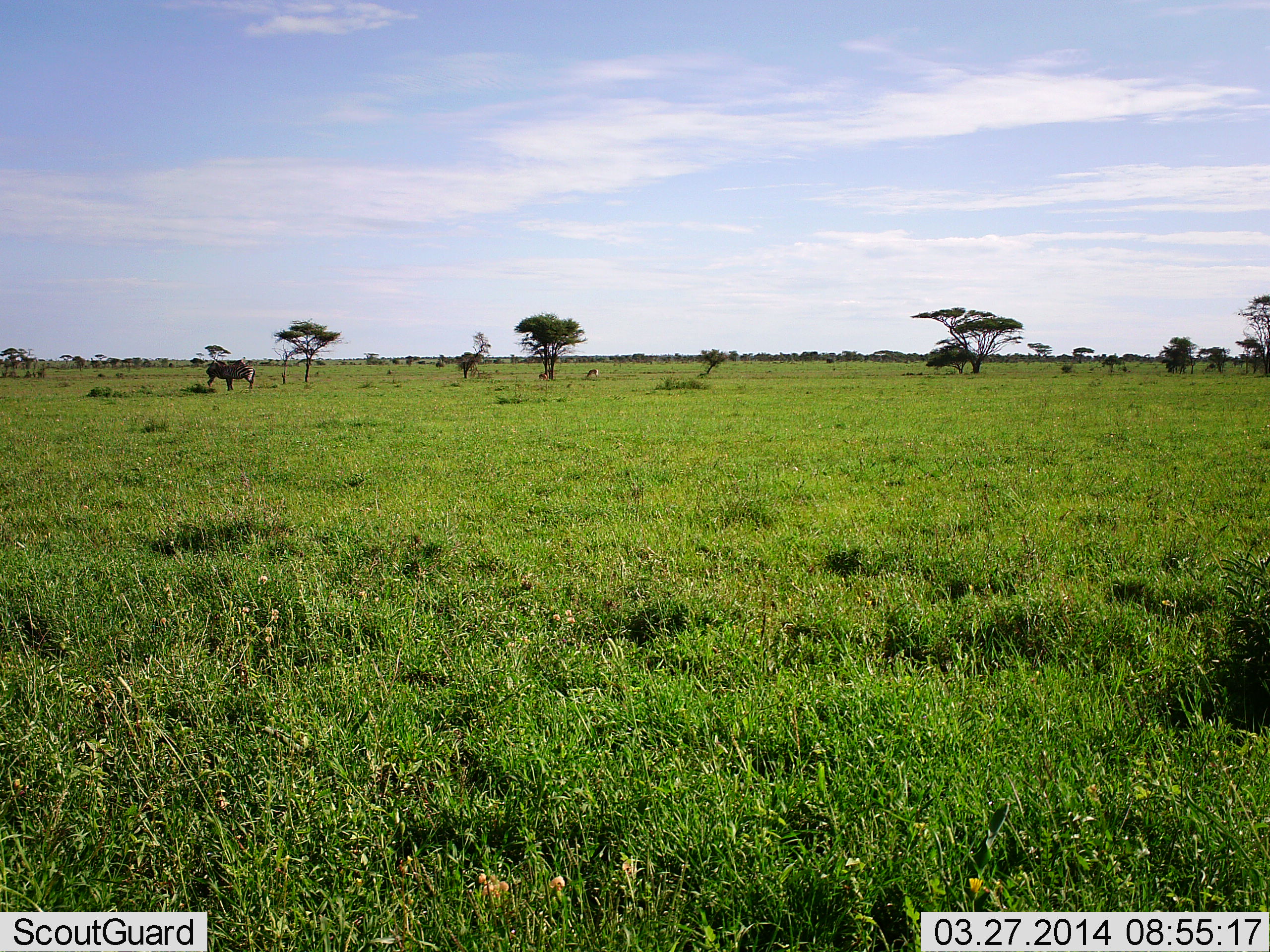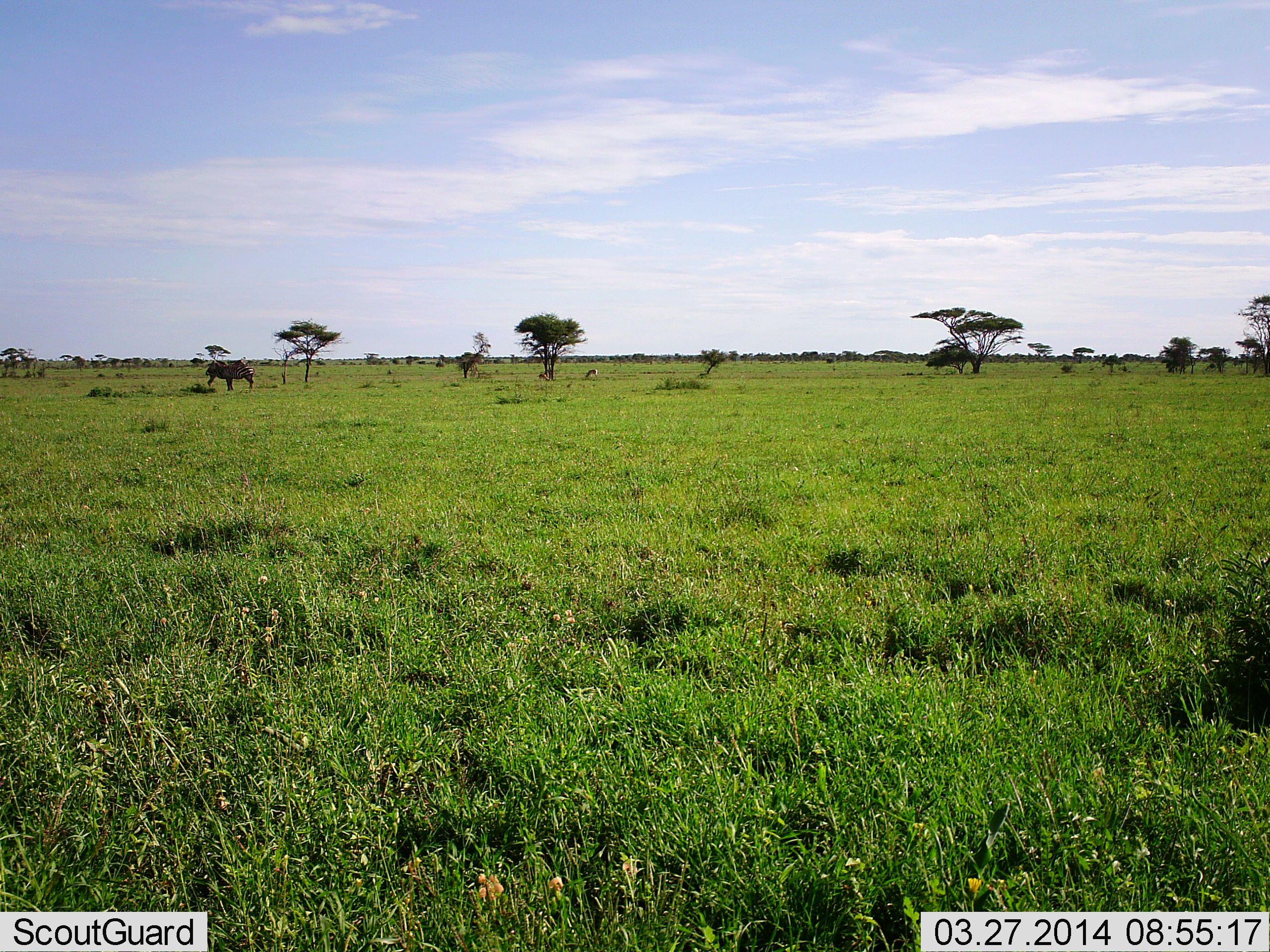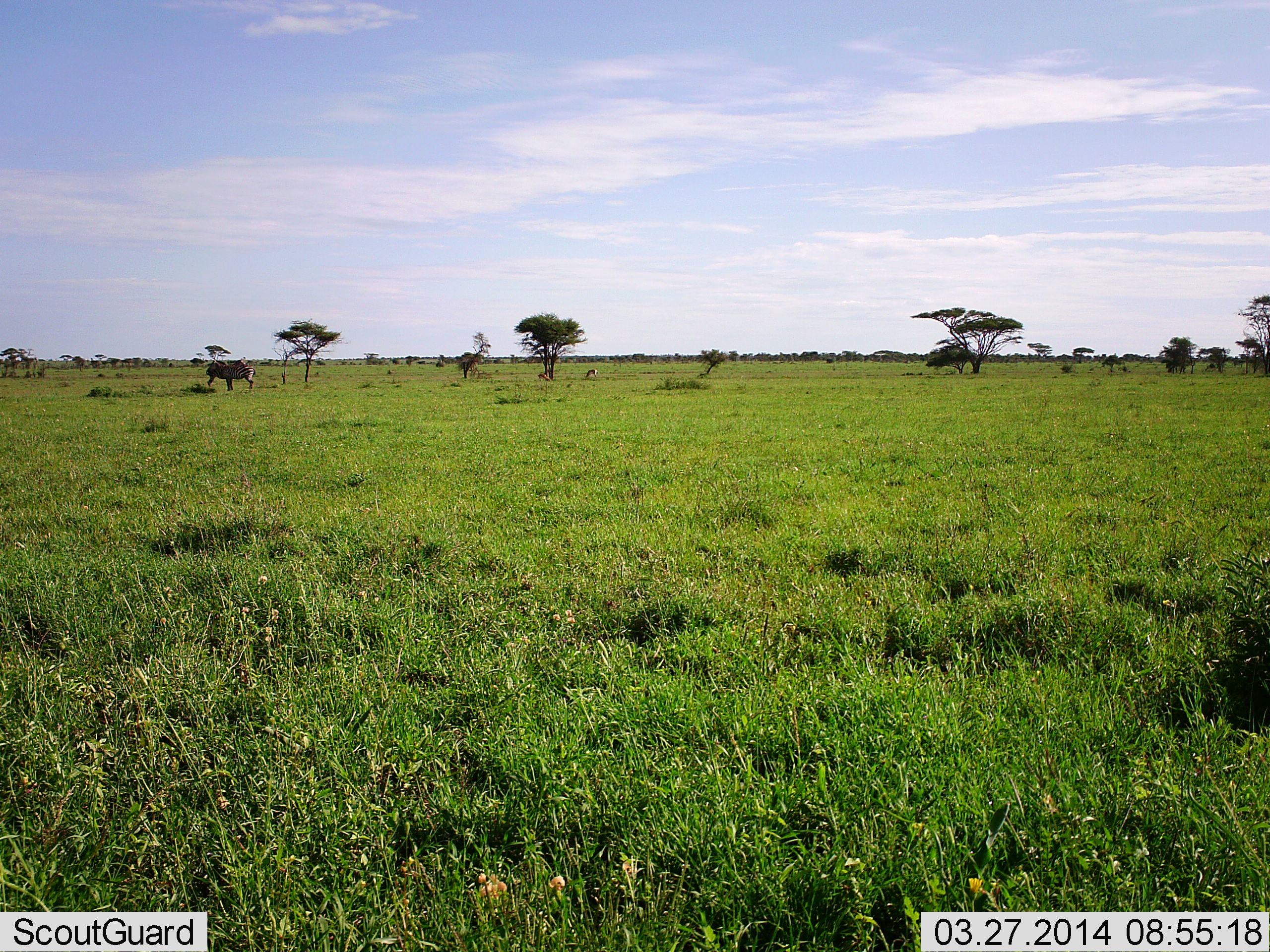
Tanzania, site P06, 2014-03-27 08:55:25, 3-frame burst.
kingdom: Animalia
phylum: Chordata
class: Mammalia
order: Artiodactyla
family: Bovidae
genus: Connochaetes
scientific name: Connochaetes taurinus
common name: blue wildebeest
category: wildebeest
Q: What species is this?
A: Wildebeest (blue wildebeest) (Connochaetes taurinus).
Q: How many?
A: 1.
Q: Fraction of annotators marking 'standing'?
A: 60%.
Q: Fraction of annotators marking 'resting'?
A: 0%.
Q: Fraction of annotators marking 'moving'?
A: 0%.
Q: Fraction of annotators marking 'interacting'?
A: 0%.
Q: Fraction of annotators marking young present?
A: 0%.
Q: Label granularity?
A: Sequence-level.